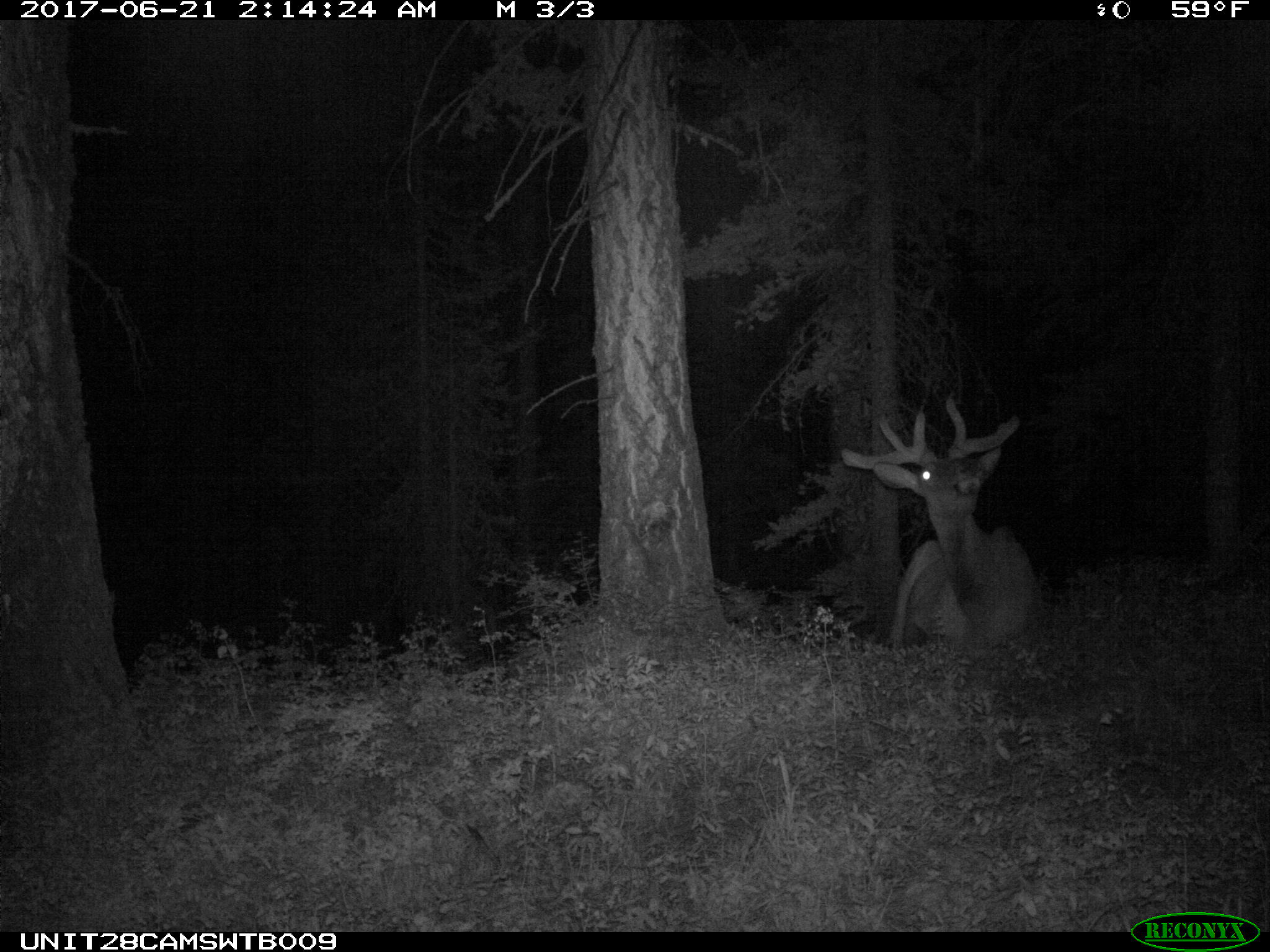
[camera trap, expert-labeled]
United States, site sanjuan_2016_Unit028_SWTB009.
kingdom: Animalia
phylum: Chordata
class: Mammalia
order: Artiodactyla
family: Cervidae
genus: Cervus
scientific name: Cervus elaphus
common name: red deer